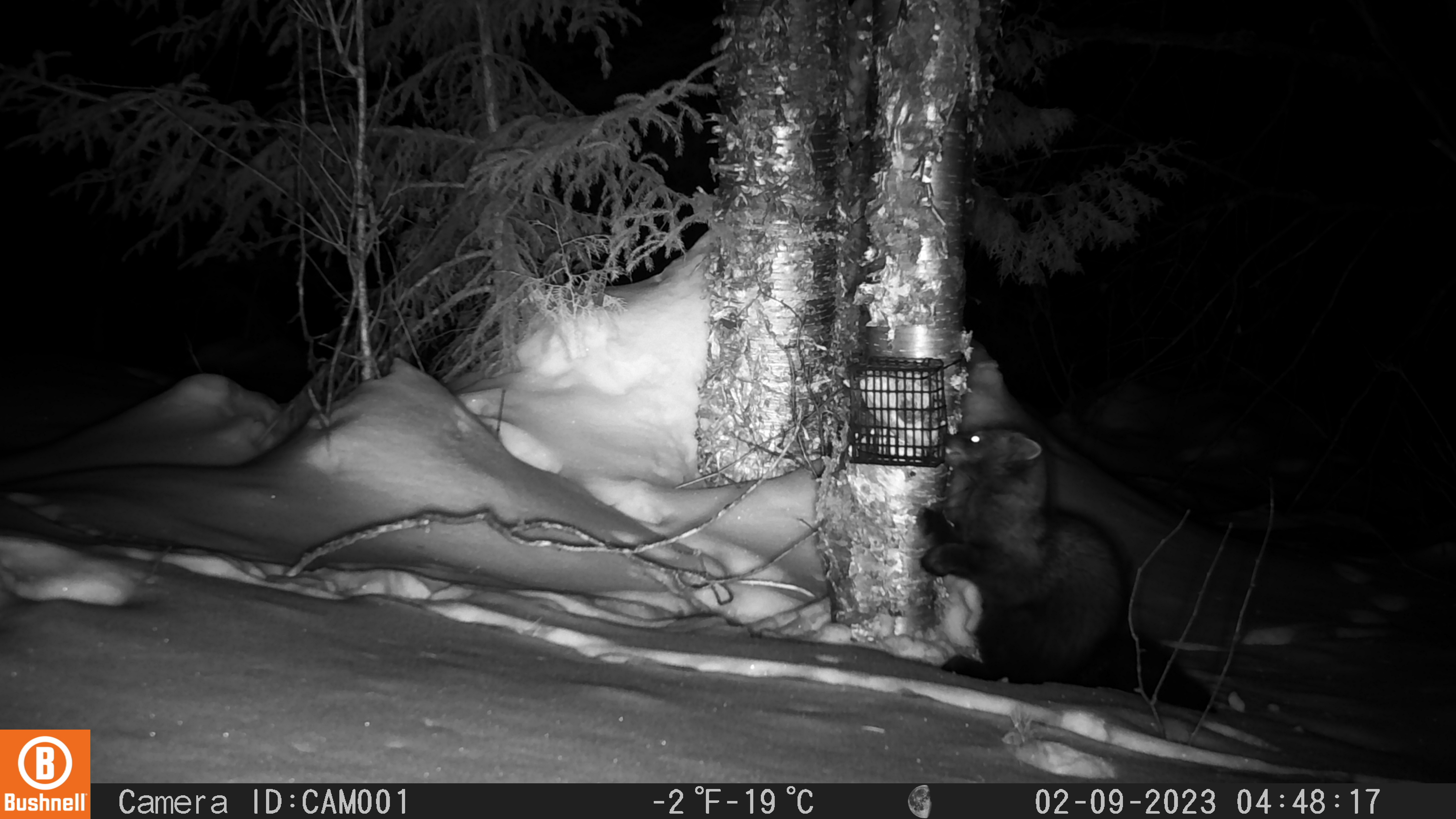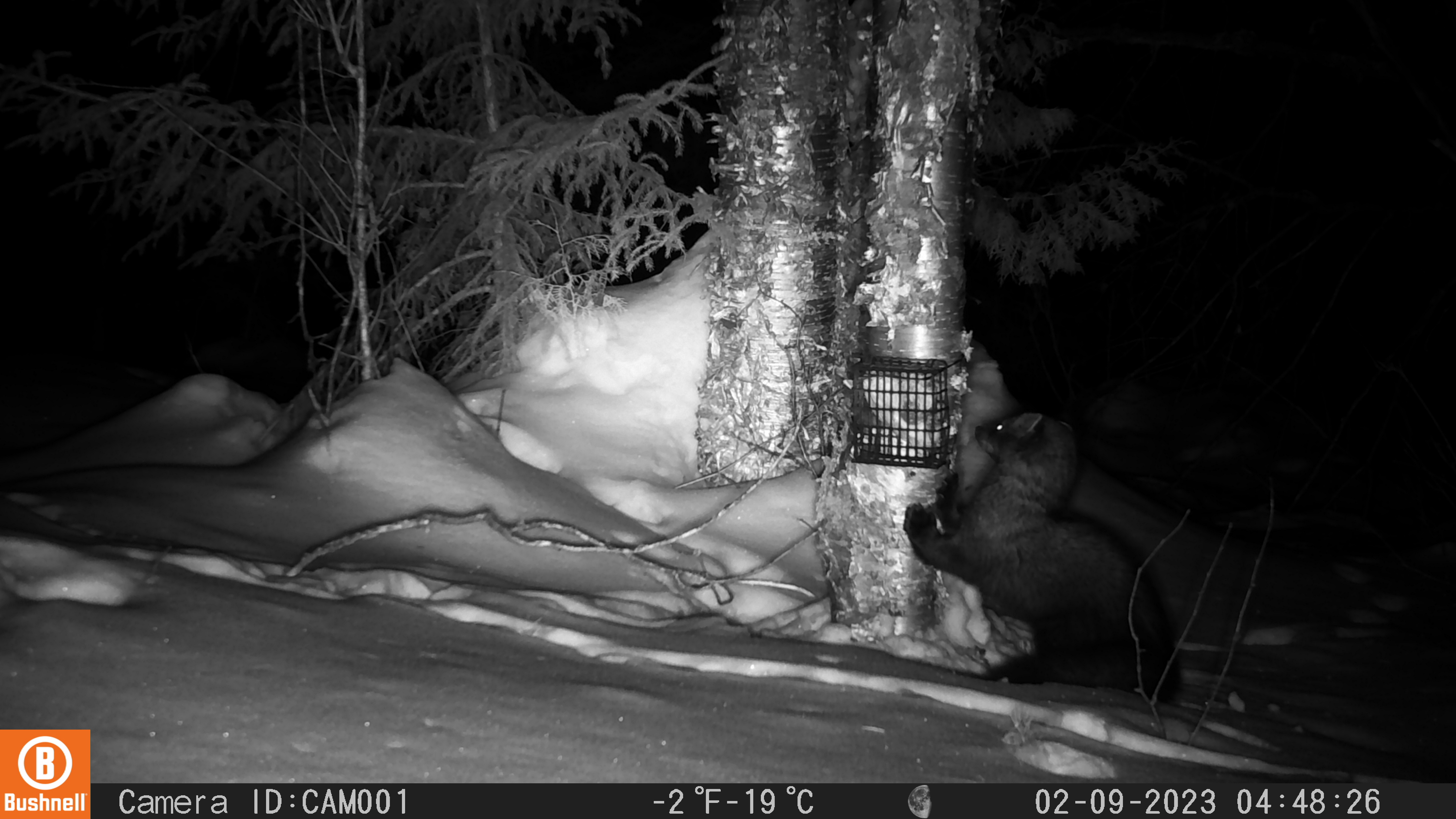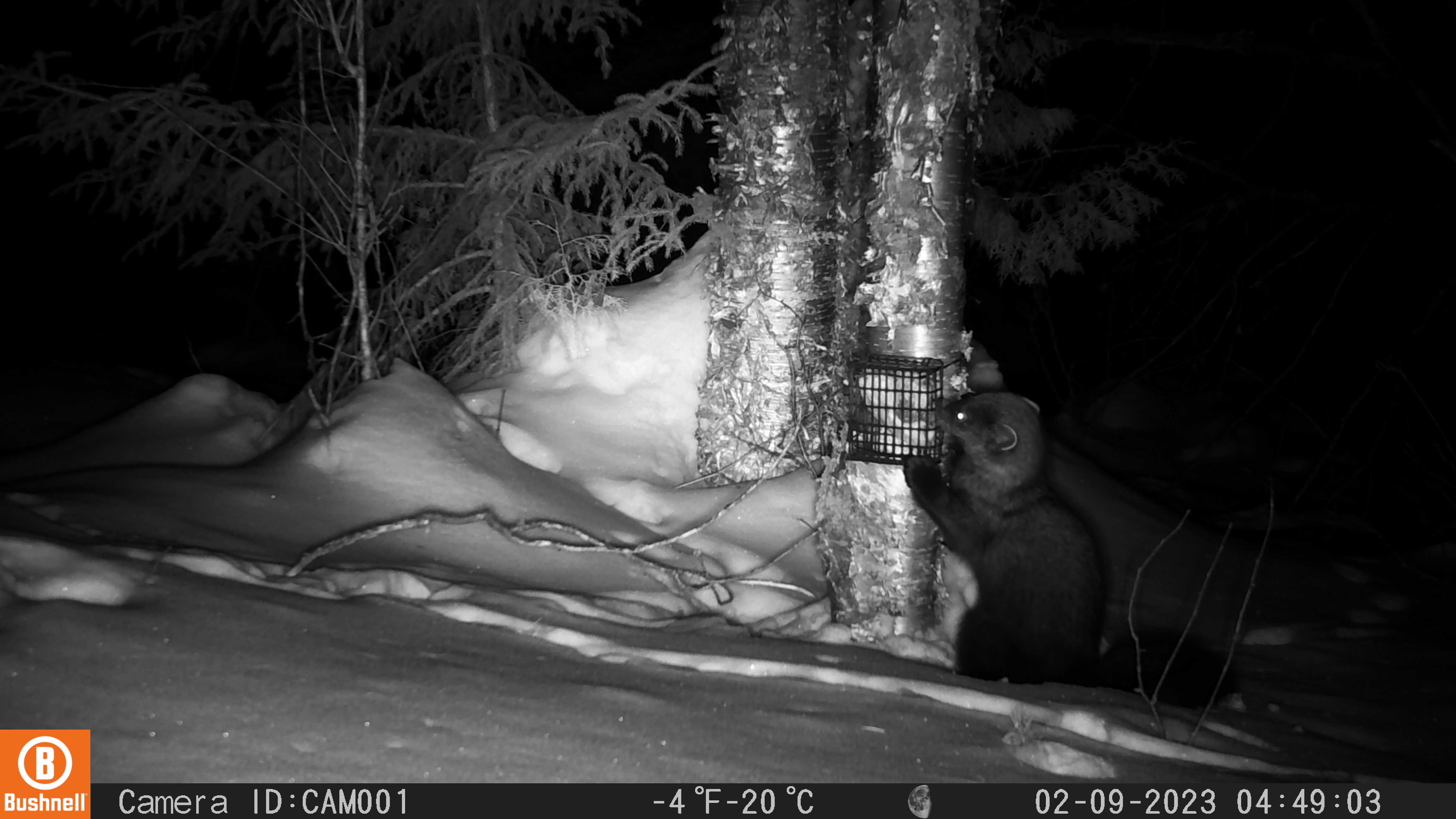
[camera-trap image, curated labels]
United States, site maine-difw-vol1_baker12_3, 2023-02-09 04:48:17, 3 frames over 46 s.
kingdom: Animalia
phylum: Chordata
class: Mammalia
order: Carnivora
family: Mustelidae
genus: Pekania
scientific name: Pekania pennanti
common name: fisher